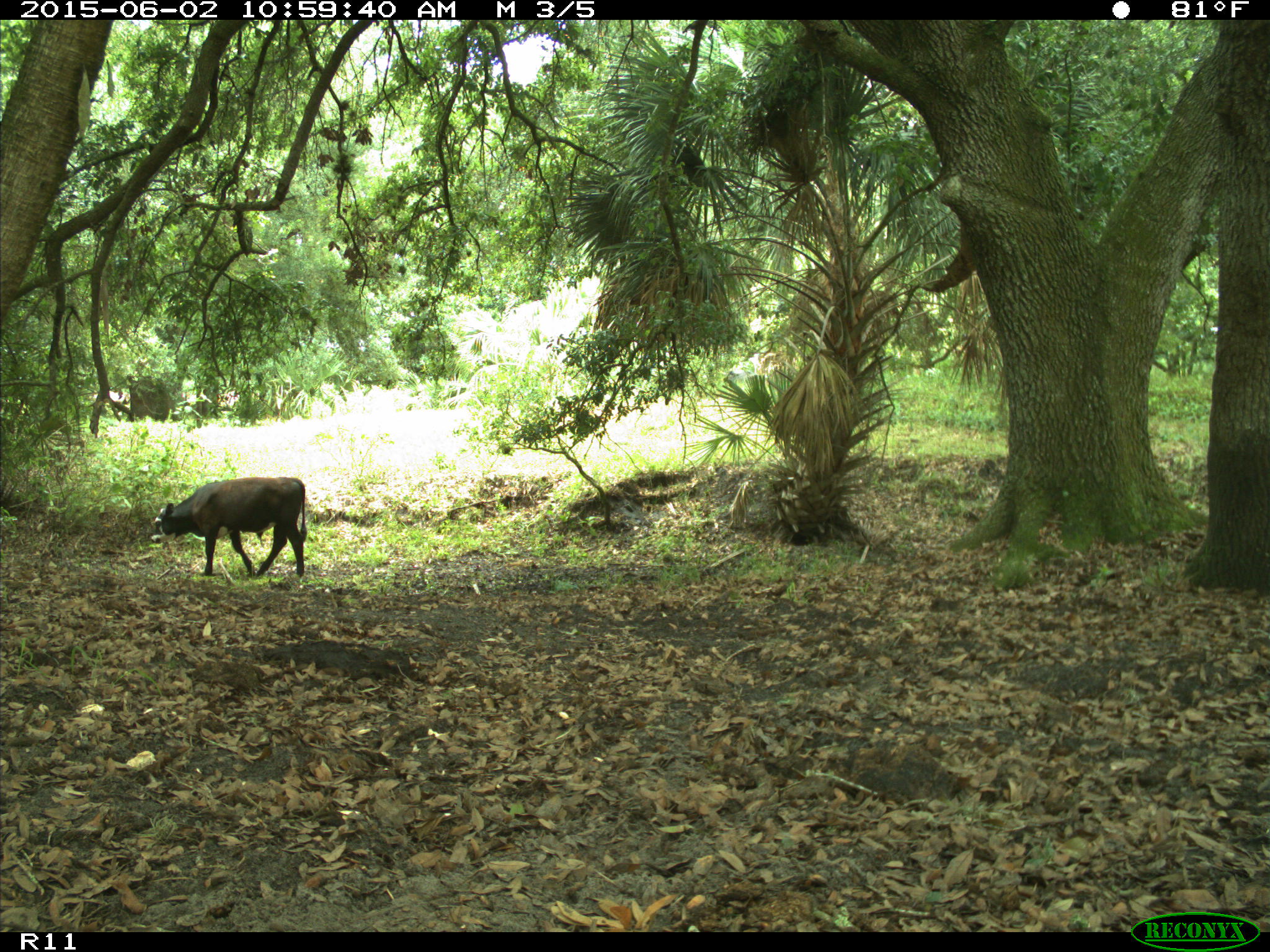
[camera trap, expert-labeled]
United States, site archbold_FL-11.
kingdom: Animalia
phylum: Chordata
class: Mammalia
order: Artiodactyla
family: Bovidae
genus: Bos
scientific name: Bos taurus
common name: domestic cow